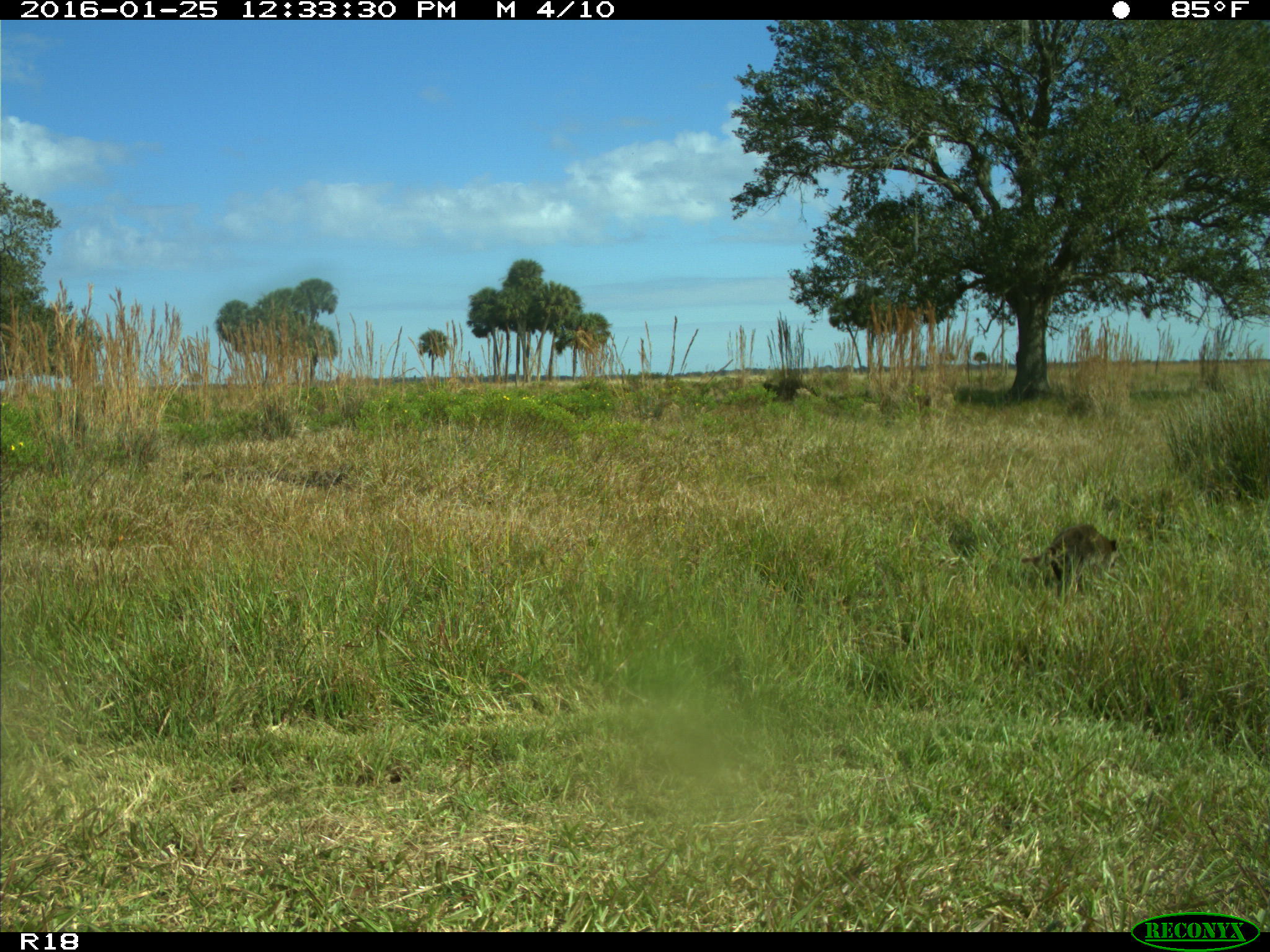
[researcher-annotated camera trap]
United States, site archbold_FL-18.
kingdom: Animalia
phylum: Chordata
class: Mammalia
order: Carnivora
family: Procyonidae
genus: Procyon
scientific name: Procyon lotor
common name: common raccoon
Procyon lotor (common raccoon).